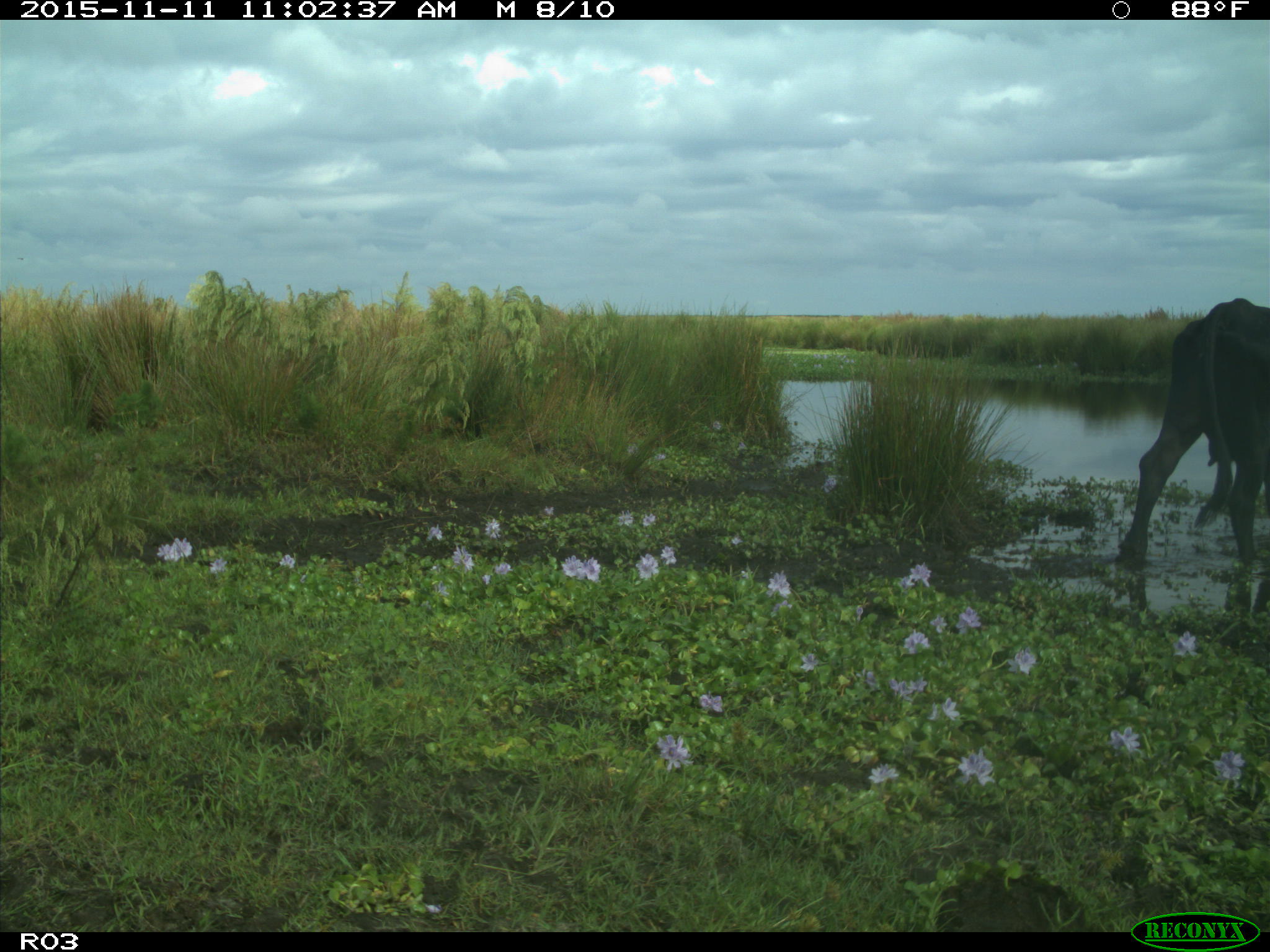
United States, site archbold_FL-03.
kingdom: Animalia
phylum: Chordata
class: Mammalia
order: Artiodactyla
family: Bovidae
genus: Bos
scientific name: Bos taurus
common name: domestic cow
Bos taurus (domestic cow).